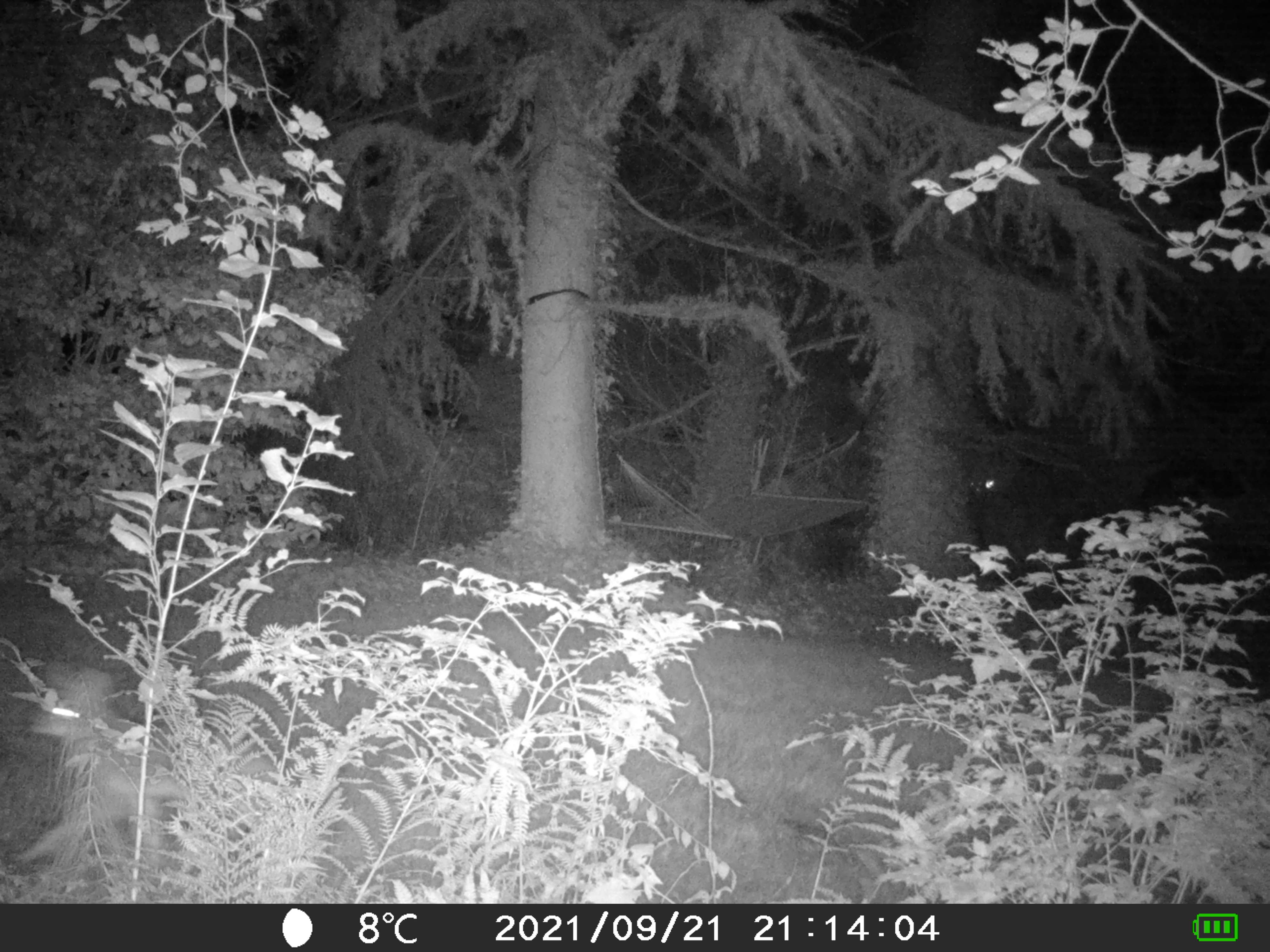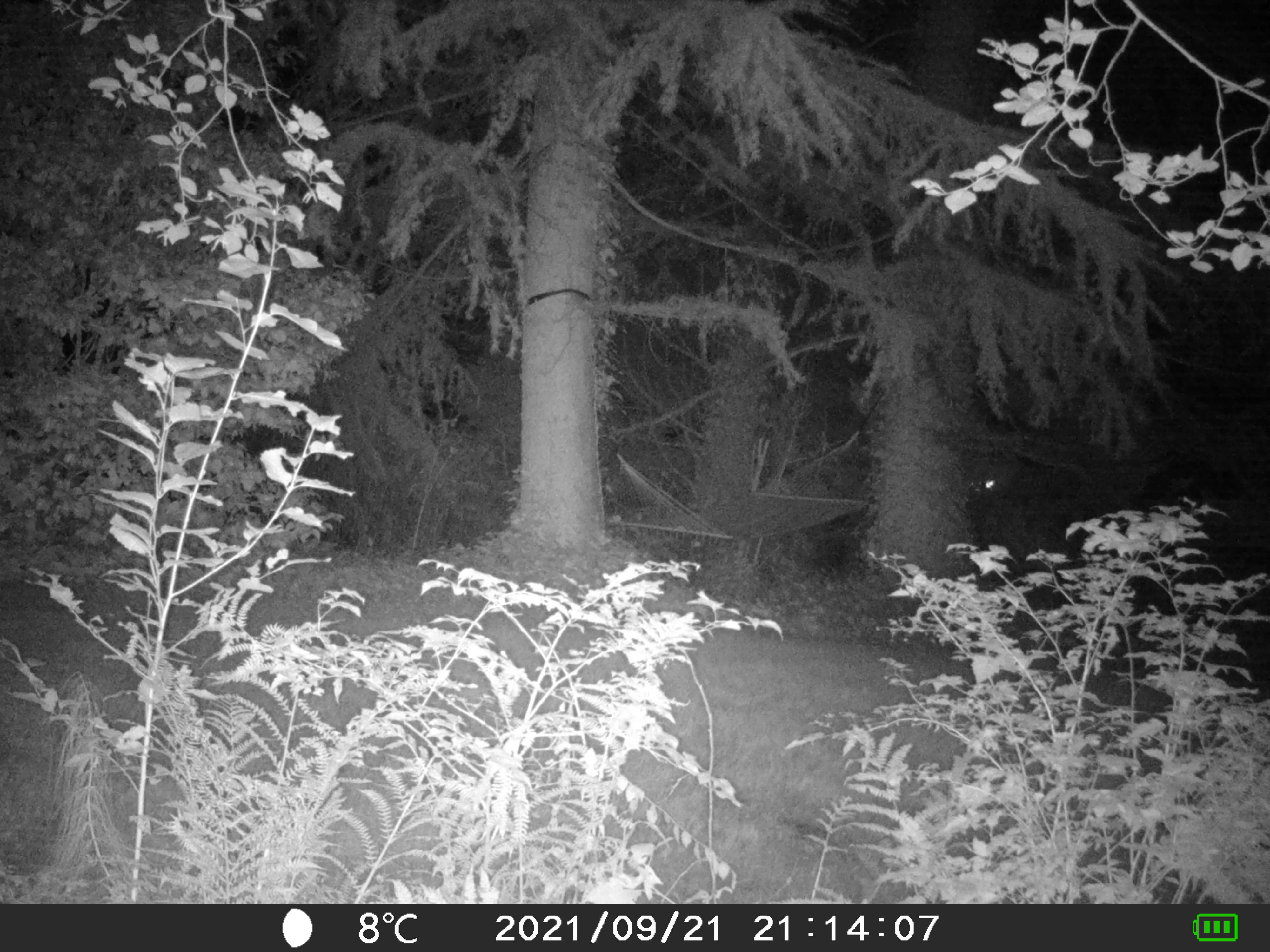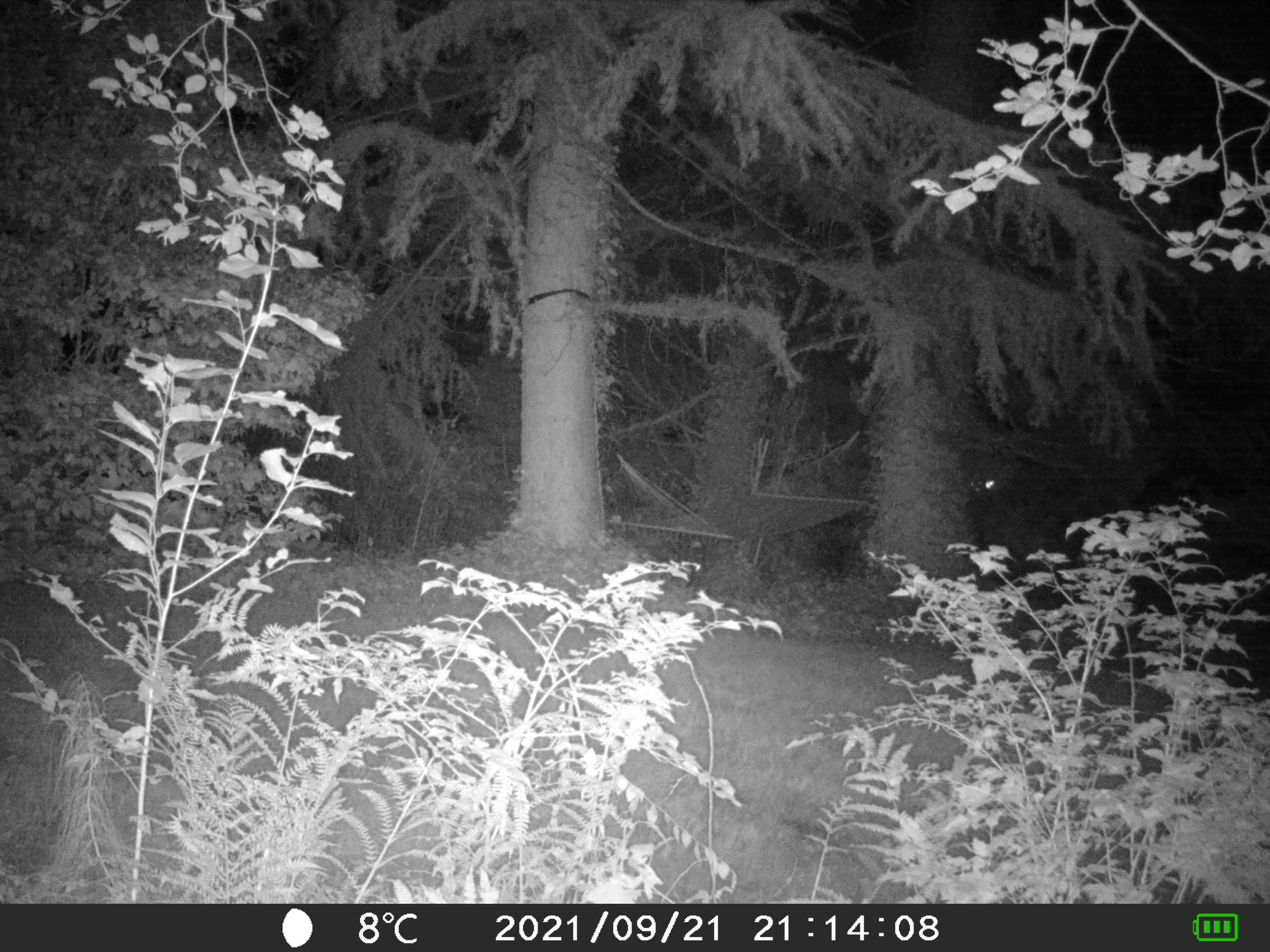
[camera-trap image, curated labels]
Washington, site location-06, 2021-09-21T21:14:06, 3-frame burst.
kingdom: Animalia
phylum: Chordata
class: Mammalia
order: Carnivora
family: Canidae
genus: Canis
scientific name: Canis latrans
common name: coyote